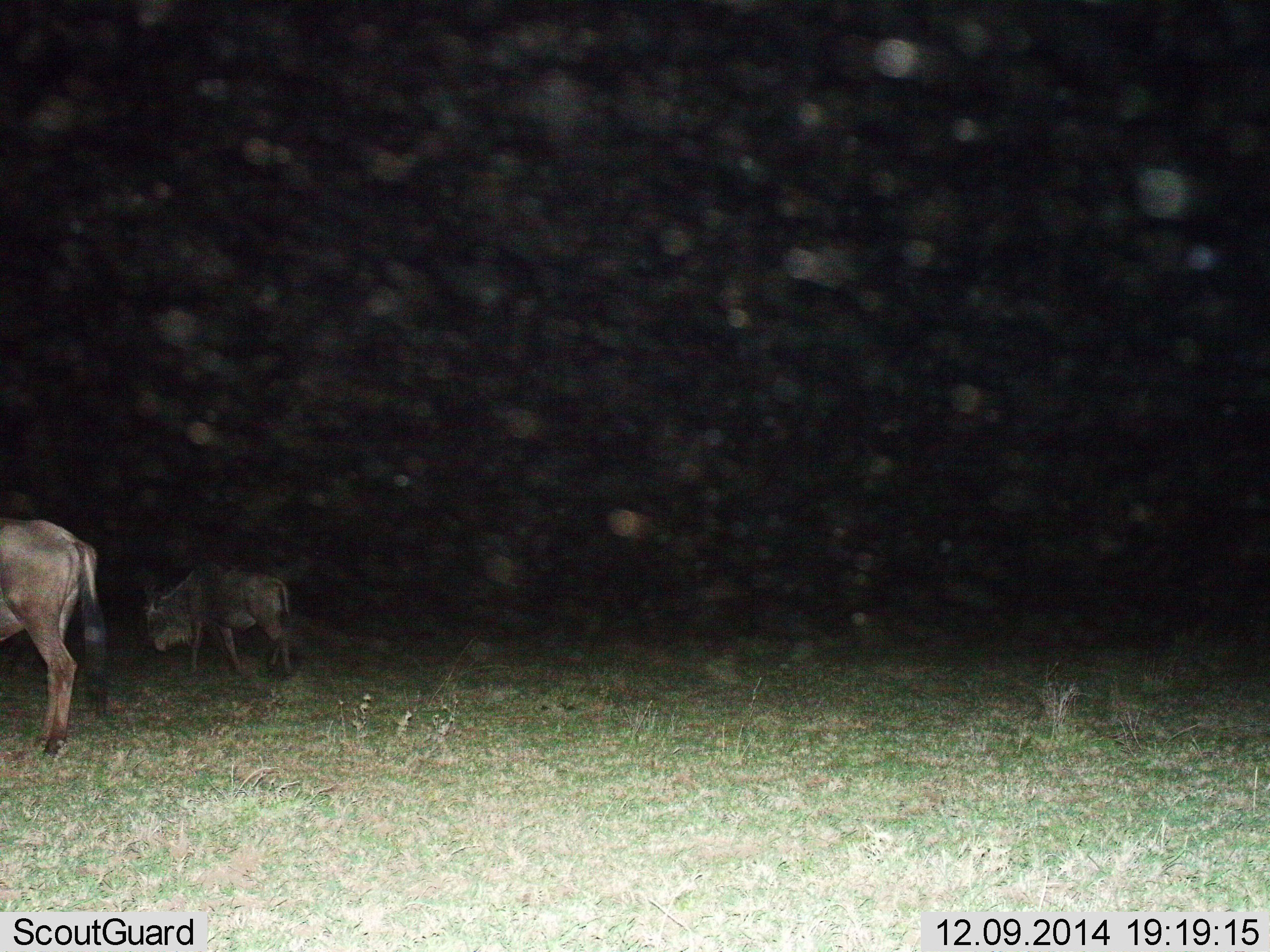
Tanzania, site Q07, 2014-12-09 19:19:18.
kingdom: Animalia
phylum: Chordata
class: Mammalia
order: Artiodactyla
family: Bovidae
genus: Connochaetes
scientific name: Connochaetes taurinus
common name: blue wildebeest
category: wildebeest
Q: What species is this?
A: Wildebeest (blue wildebeest) (Connochaetes taurinus).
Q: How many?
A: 2.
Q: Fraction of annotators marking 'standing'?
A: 70%.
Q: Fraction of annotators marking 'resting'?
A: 0%.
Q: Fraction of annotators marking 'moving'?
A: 50%.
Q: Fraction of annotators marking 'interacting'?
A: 0%.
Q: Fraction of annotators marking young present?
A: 10%.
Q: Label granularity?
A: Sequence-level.